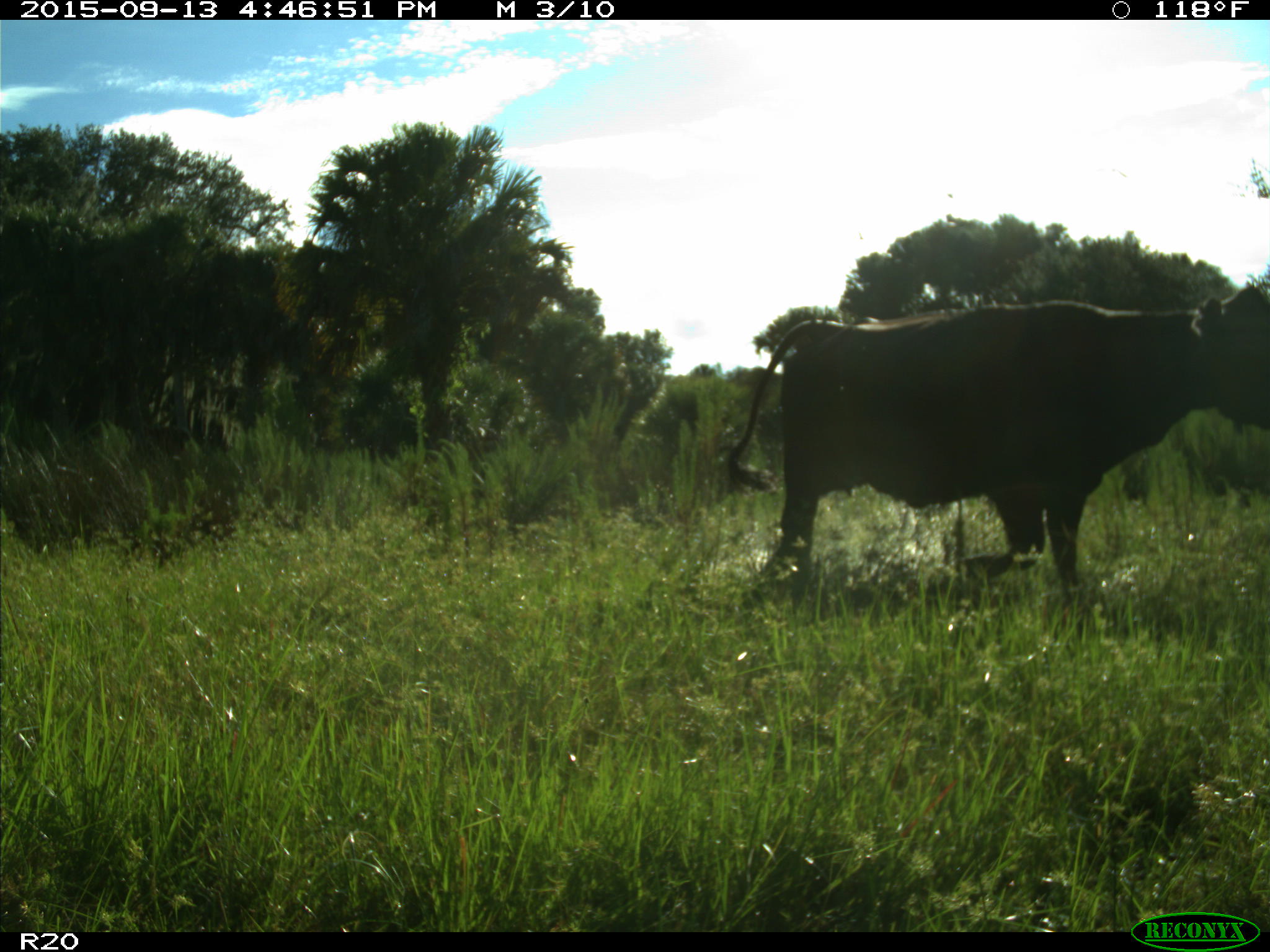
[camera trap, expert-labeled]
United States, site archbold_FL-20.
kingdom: Animalia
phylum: Chordata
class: Mammalia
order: Artiodactyla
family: Bovidae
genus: Bos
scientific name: Bos taurus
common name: domestic cow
Bos taurus (domestic cow).